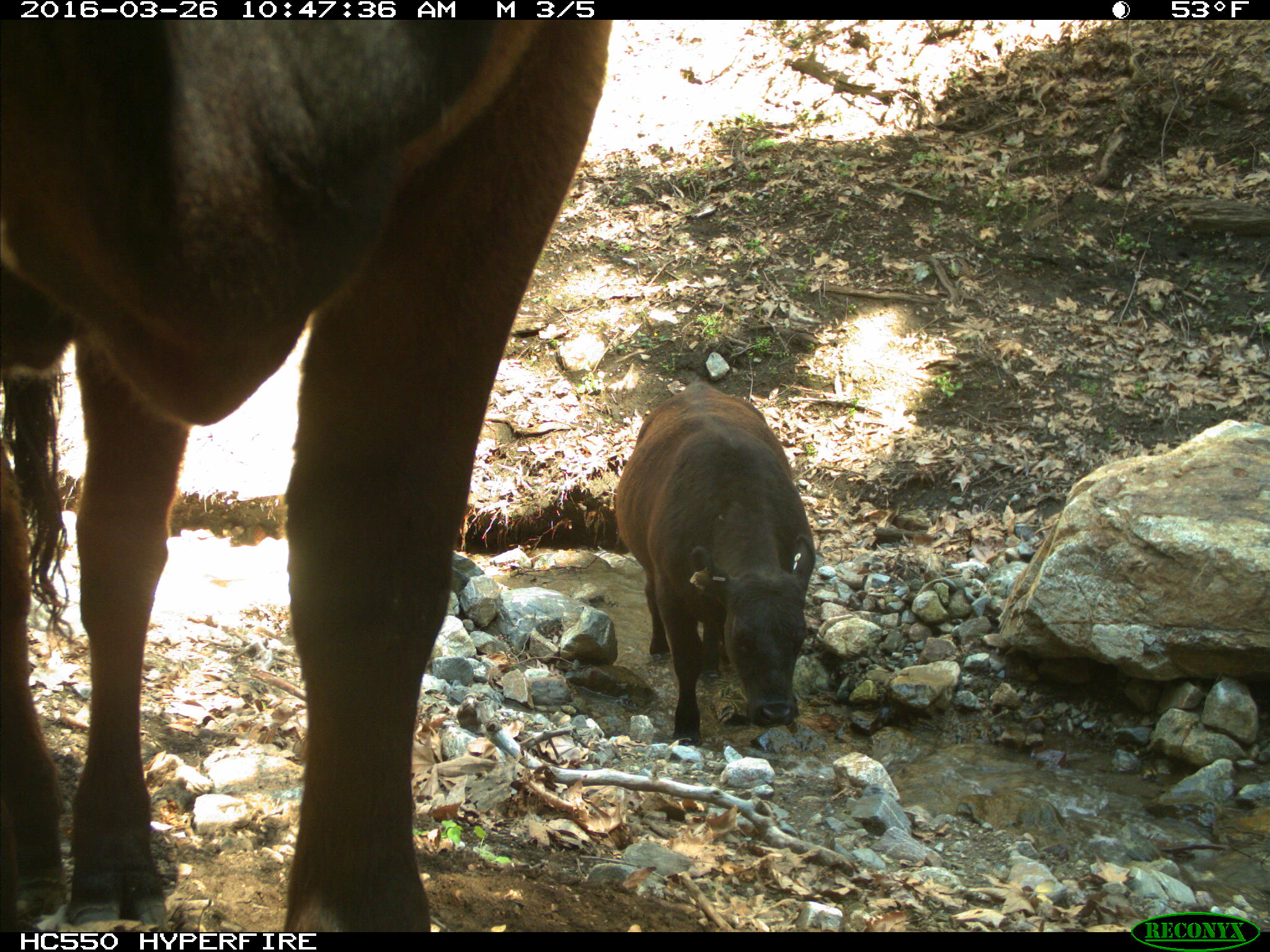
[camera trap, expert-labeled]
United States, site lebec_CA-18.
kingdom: Animalia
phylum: Chordata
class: Mammalia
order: Artiodactyla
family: Bovidae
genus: Bos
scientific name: Bos taurus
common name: domestic cow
Bos taurus (domestic cow).